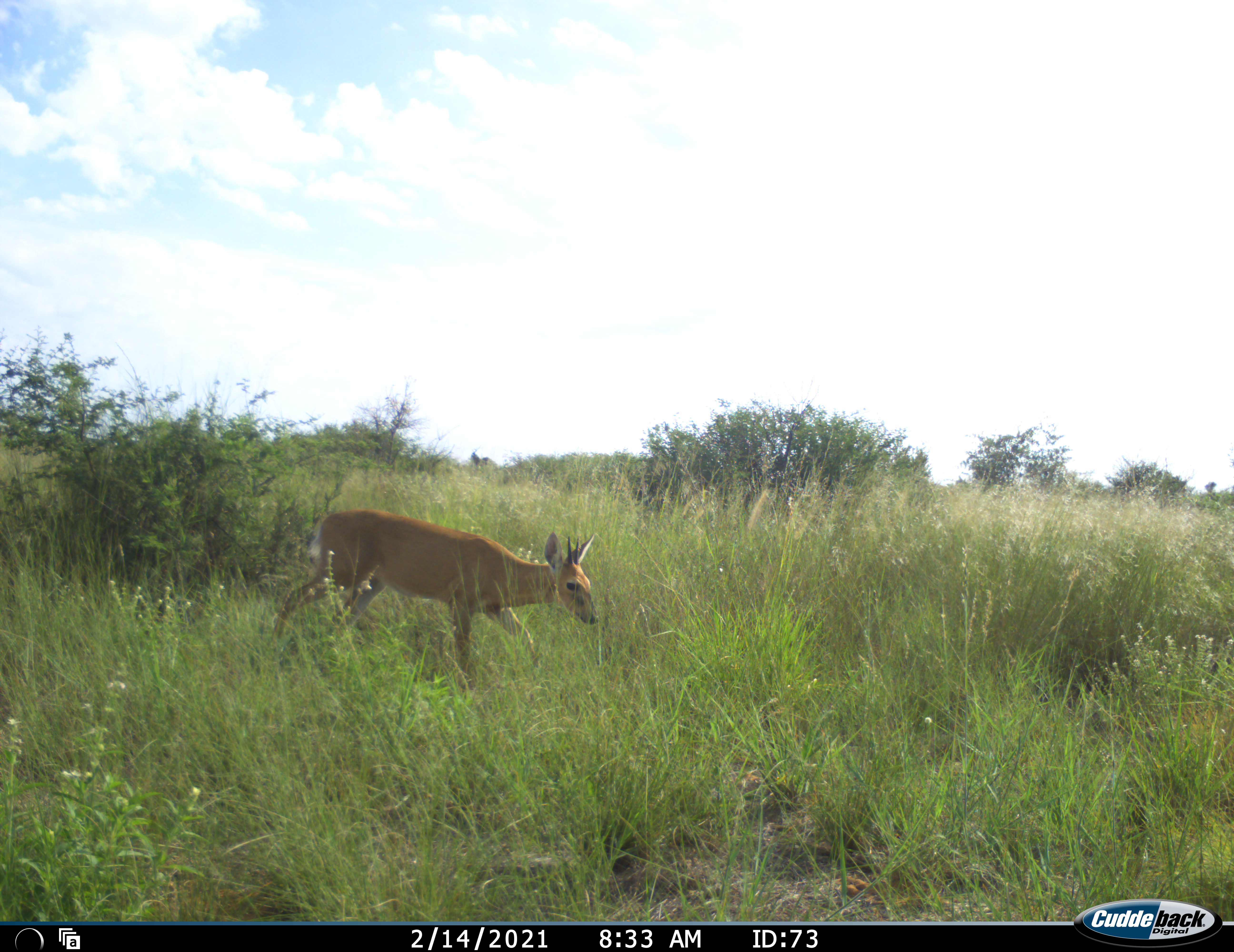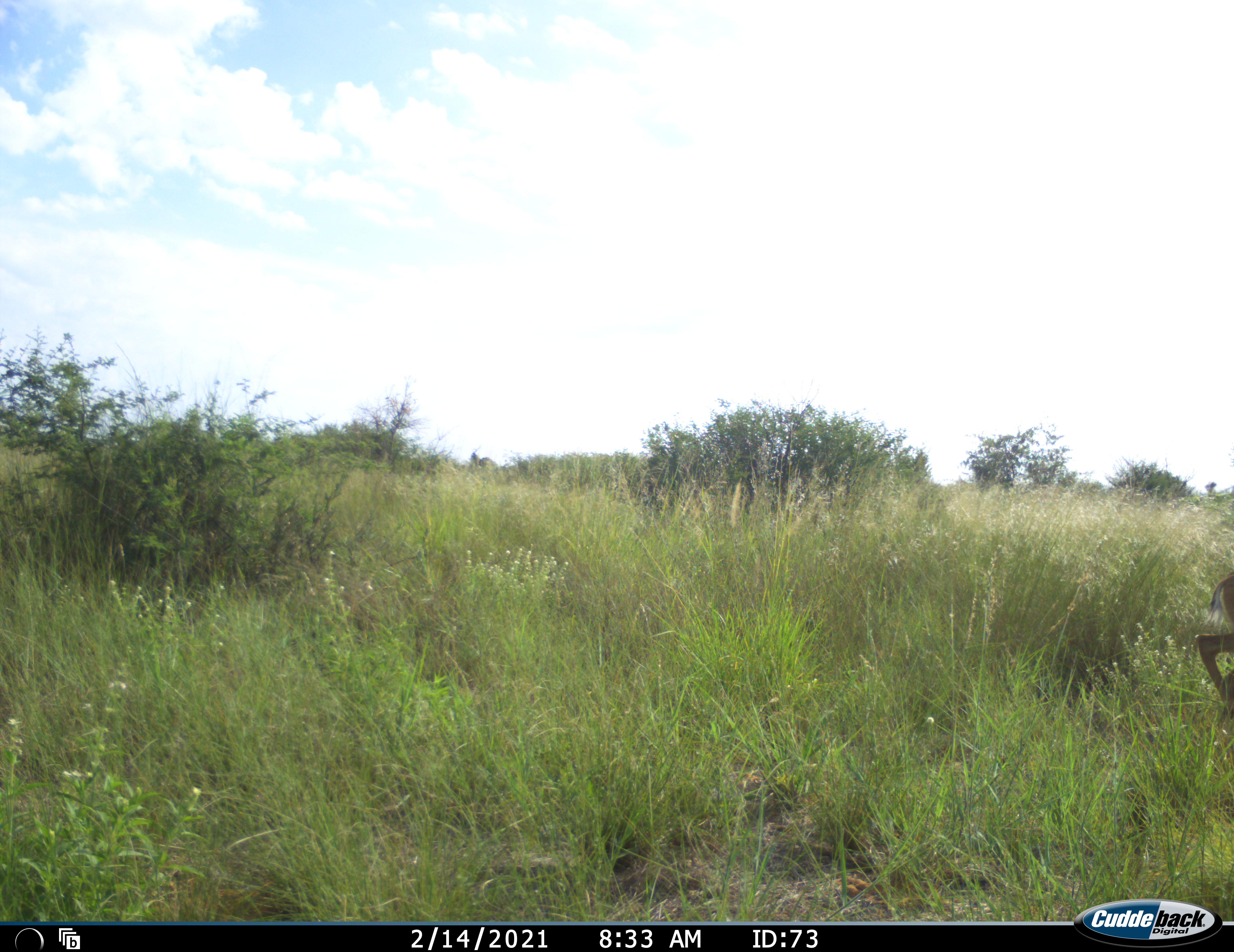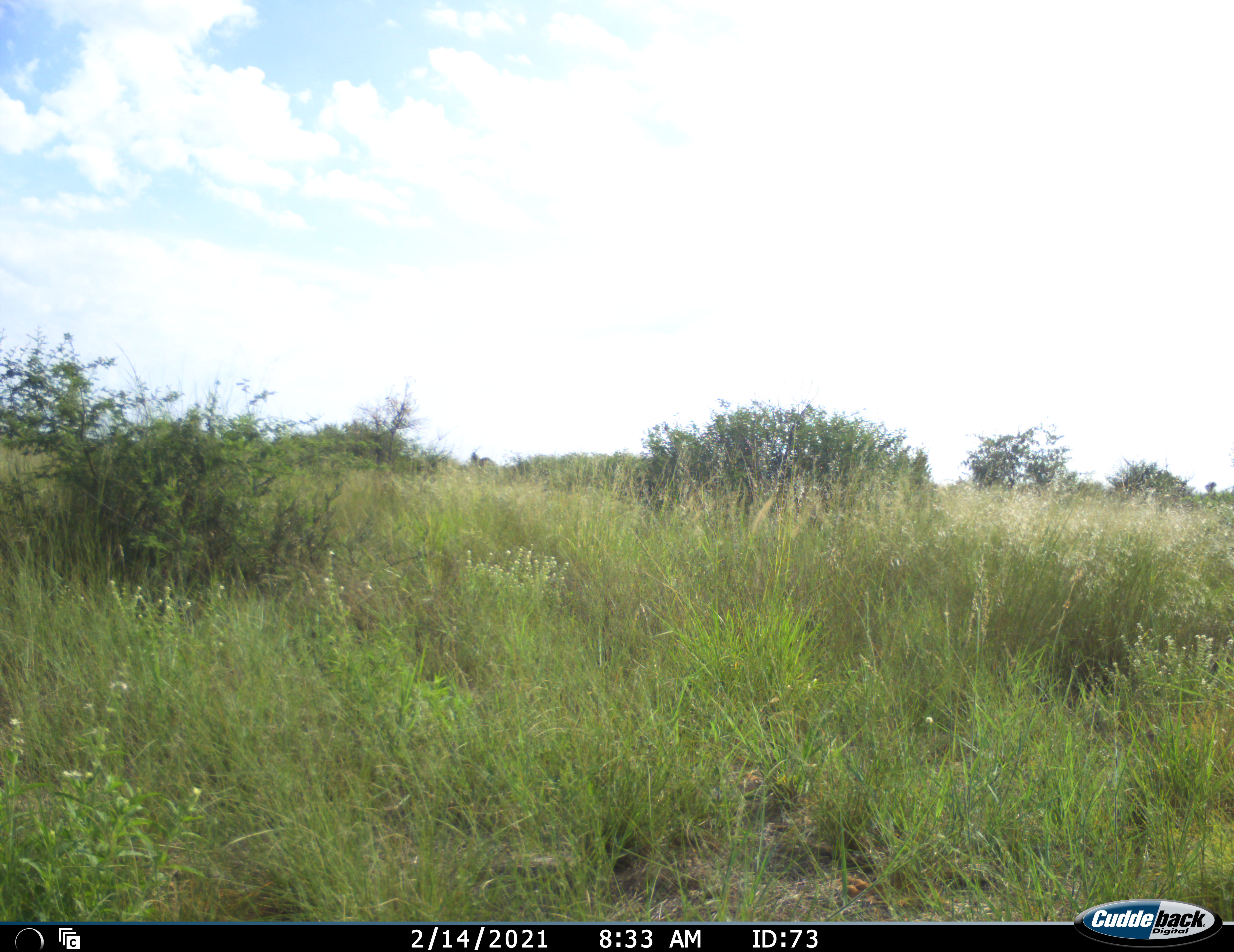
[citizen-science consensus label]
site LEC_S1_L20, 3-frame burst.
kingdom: Animalia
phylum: Chordata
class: Mammalia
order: Artiodactyla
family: Bovidae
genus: Sylvicapra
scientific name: Sylvicapra grimmia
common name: common duiker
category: duikercommongrey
Duikercommongrey (common duiker) (Sylvicapra grimmia), count 1. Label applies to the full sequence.